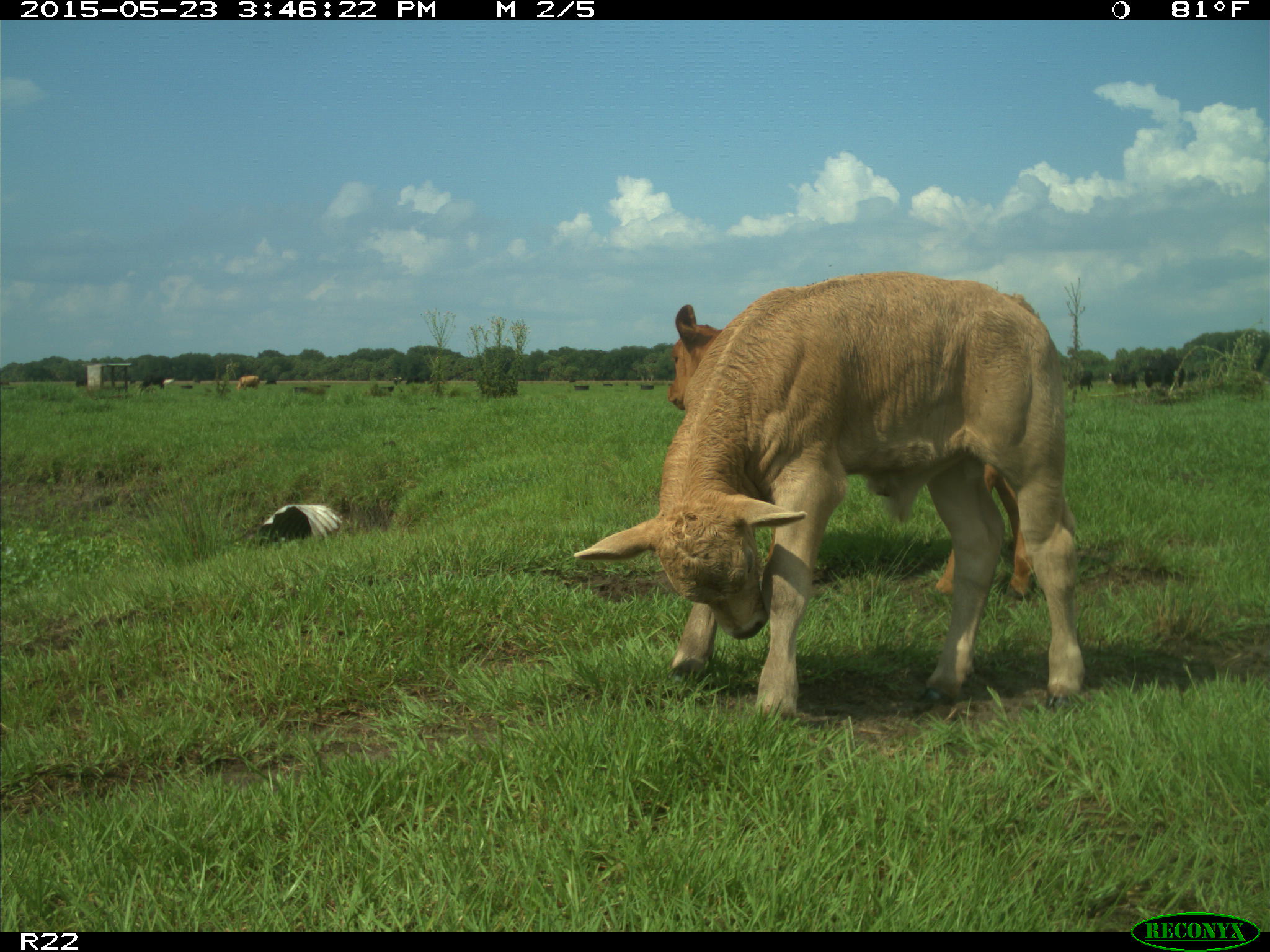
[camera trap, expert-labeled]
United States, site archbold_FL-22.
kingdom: Animalia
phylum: Chordata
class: Mammalia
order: Artiodactyla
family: Bovidae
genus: Bos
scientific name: Bos taurus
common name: domestic cow